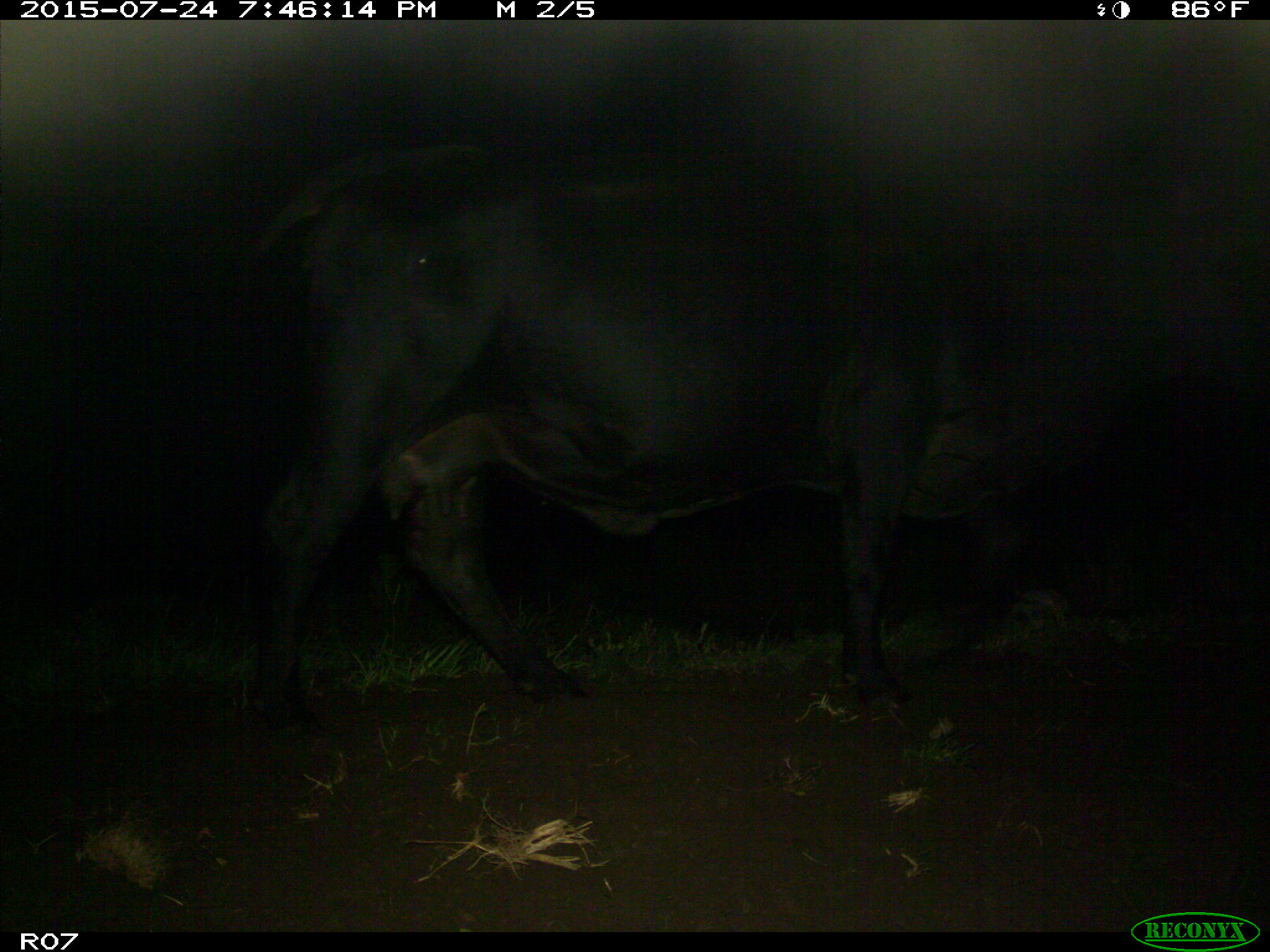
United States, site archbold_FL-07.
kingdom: Animalia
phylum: Chordata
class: Mammalia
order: Artiodactyla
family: Bovidae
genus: Bos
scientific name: Bos taurus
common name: domestic cow